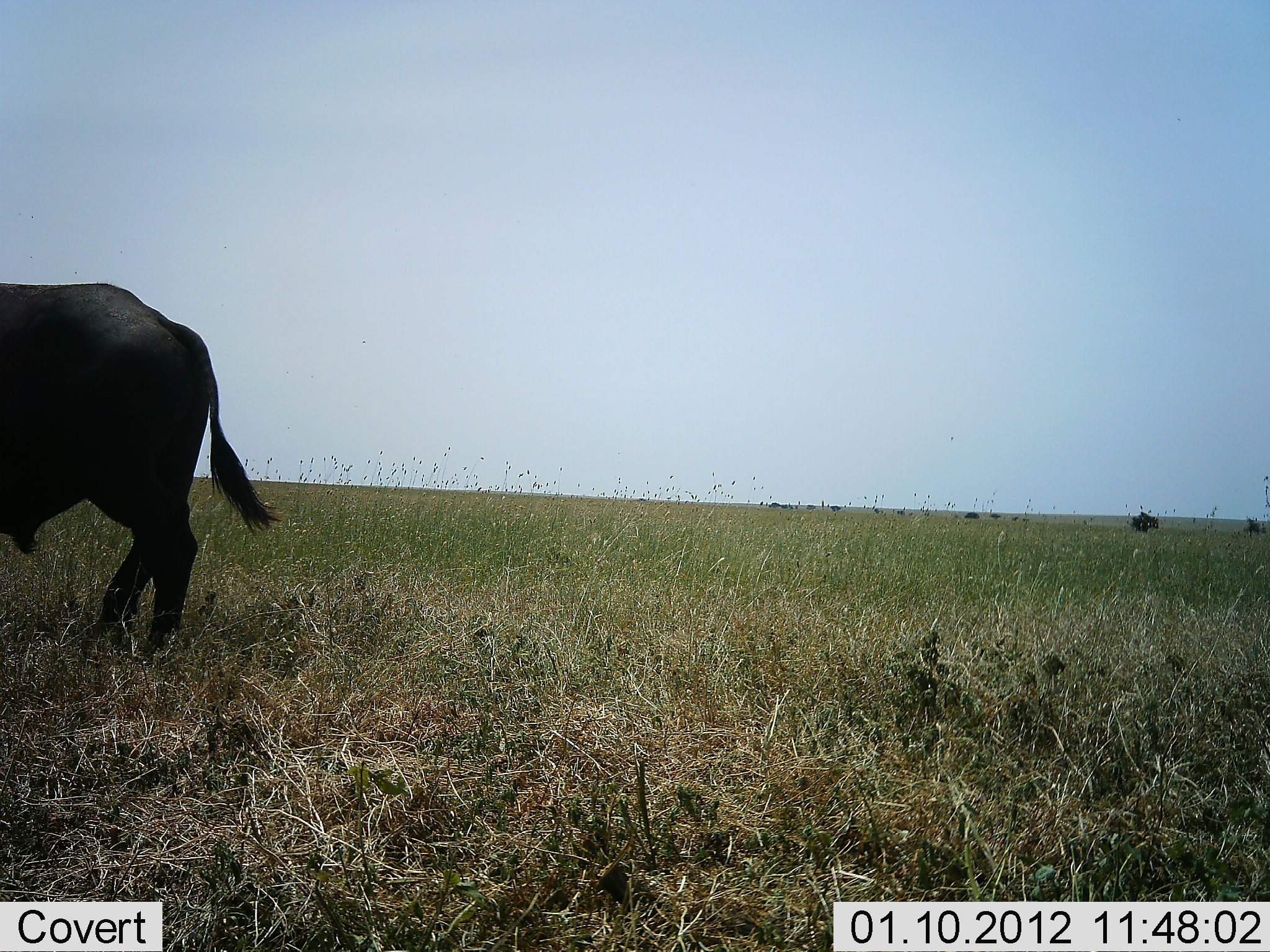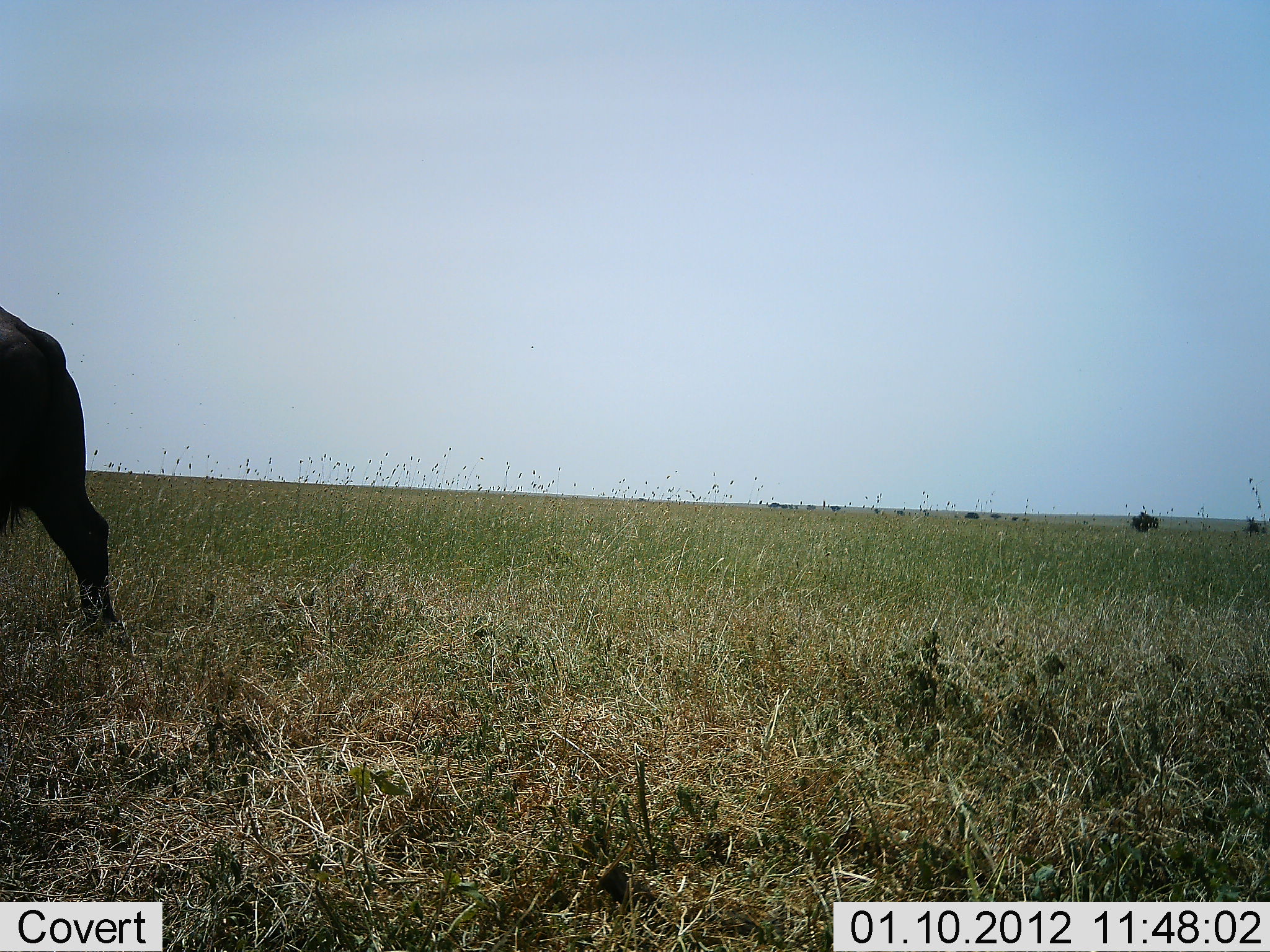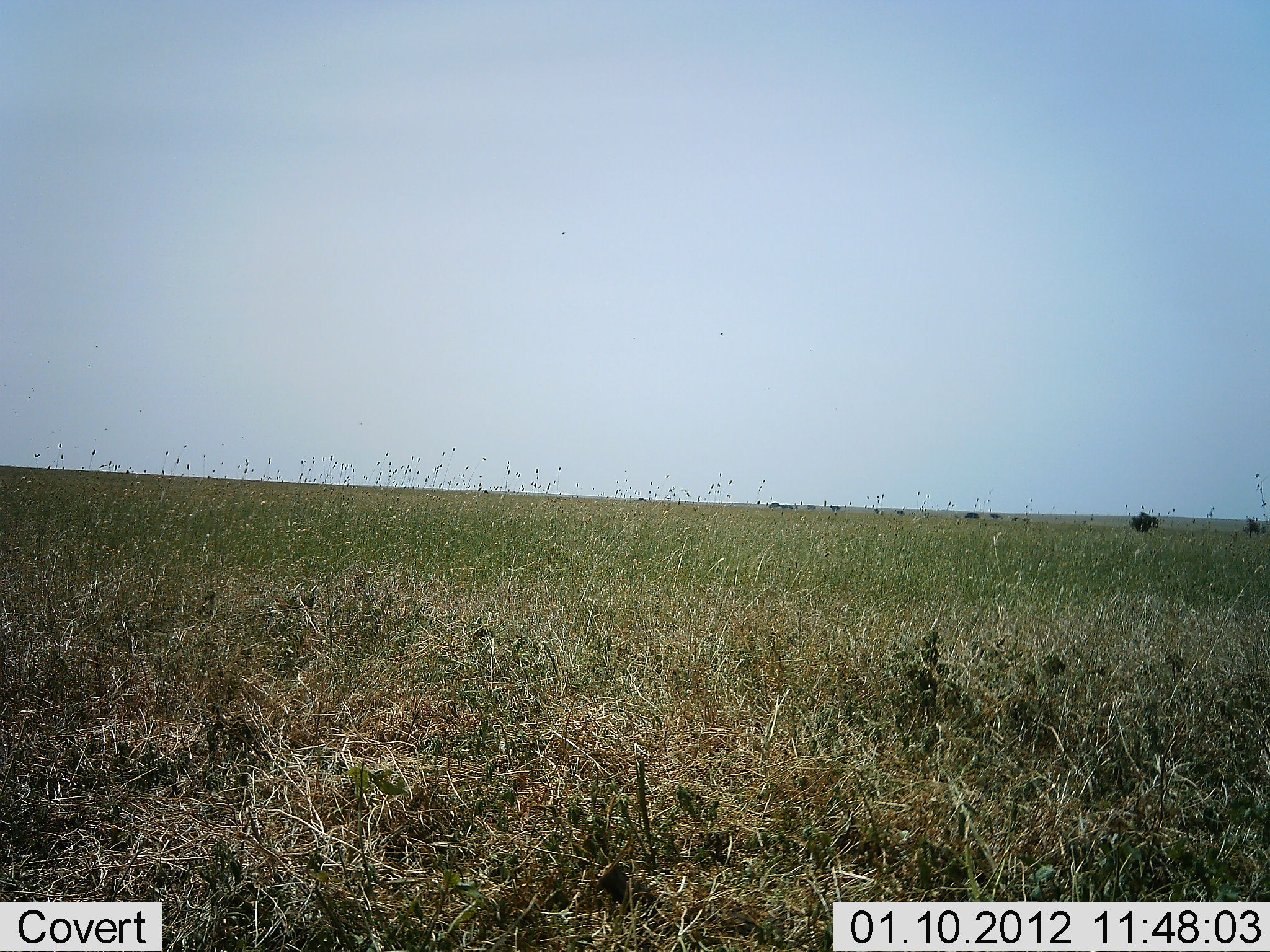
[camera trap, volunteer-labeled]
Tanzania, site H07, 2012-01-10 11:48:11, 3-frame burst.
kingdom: Animalia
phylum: Chordata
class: Mammalia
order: Artiodactyla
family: Bovidae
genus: Syncerus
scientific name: Syncerus caffer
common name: cape buffalo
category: buffalo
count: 1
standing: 6%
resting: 0%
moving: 88%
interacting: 6%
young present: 0%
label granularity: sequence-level